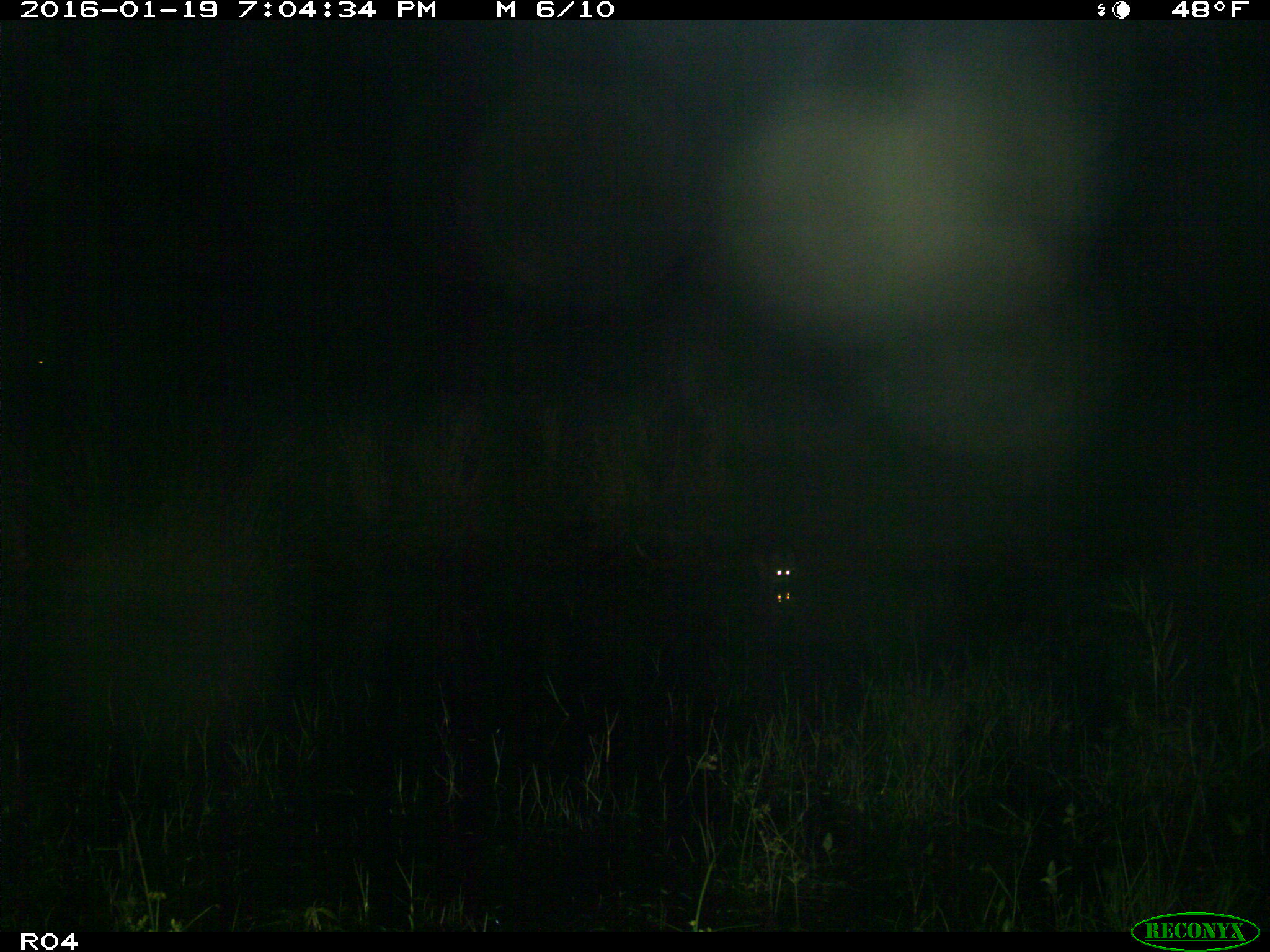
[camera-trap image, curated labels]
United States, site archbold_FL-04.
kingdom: Animalia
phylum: Chordata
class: Mammalia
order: Carnivora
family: Procyonidae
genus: Procyon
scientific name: Procyon lotor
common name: common raccoon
Procyon lotor (common raccoon).